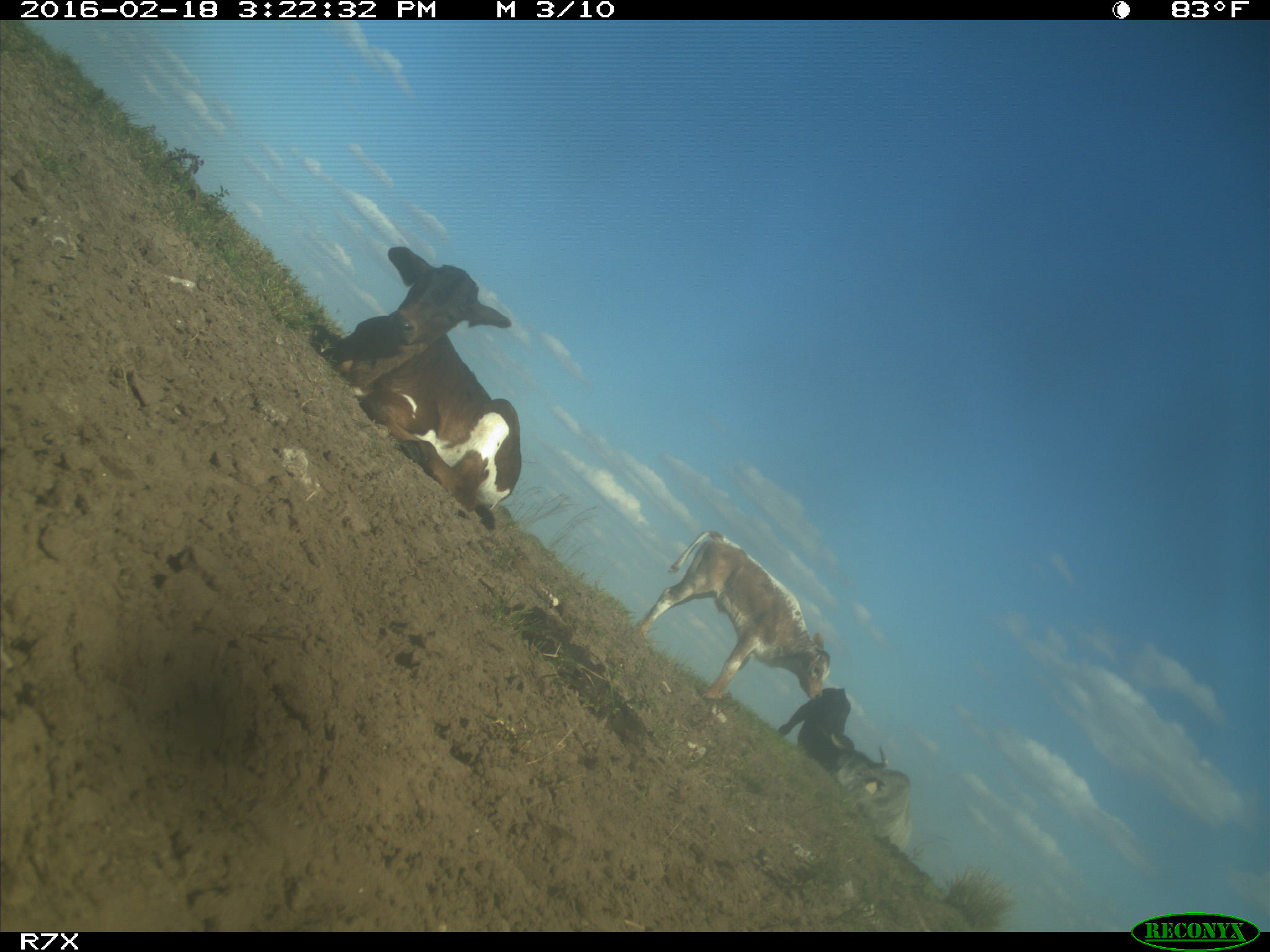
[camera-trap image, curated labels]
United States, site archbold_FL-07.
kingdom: Animalia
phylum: Chordata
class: Mammalia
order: Artiodactyla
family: Bovidae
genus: Bos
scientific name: Bos taurus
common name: domestic cow